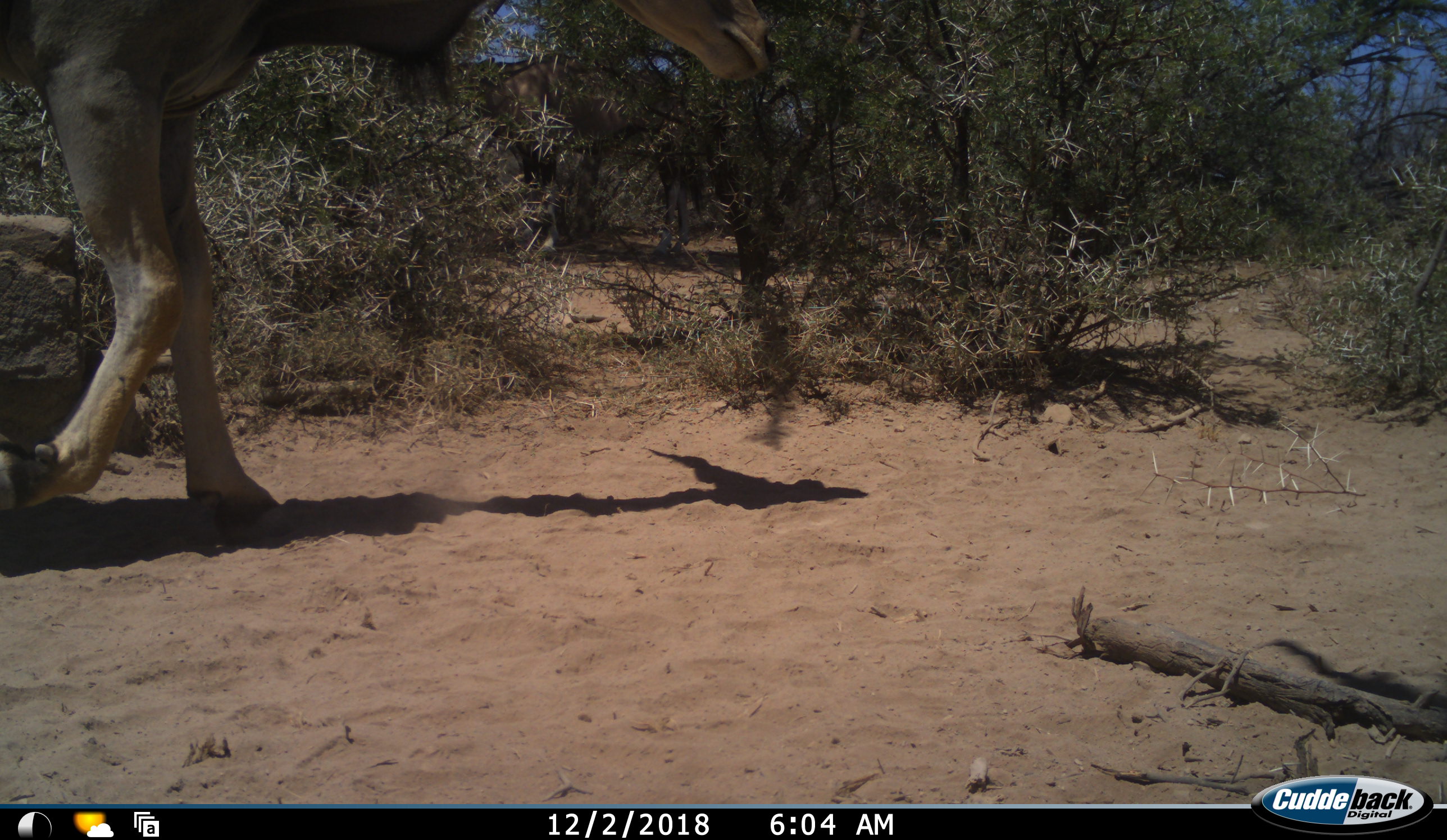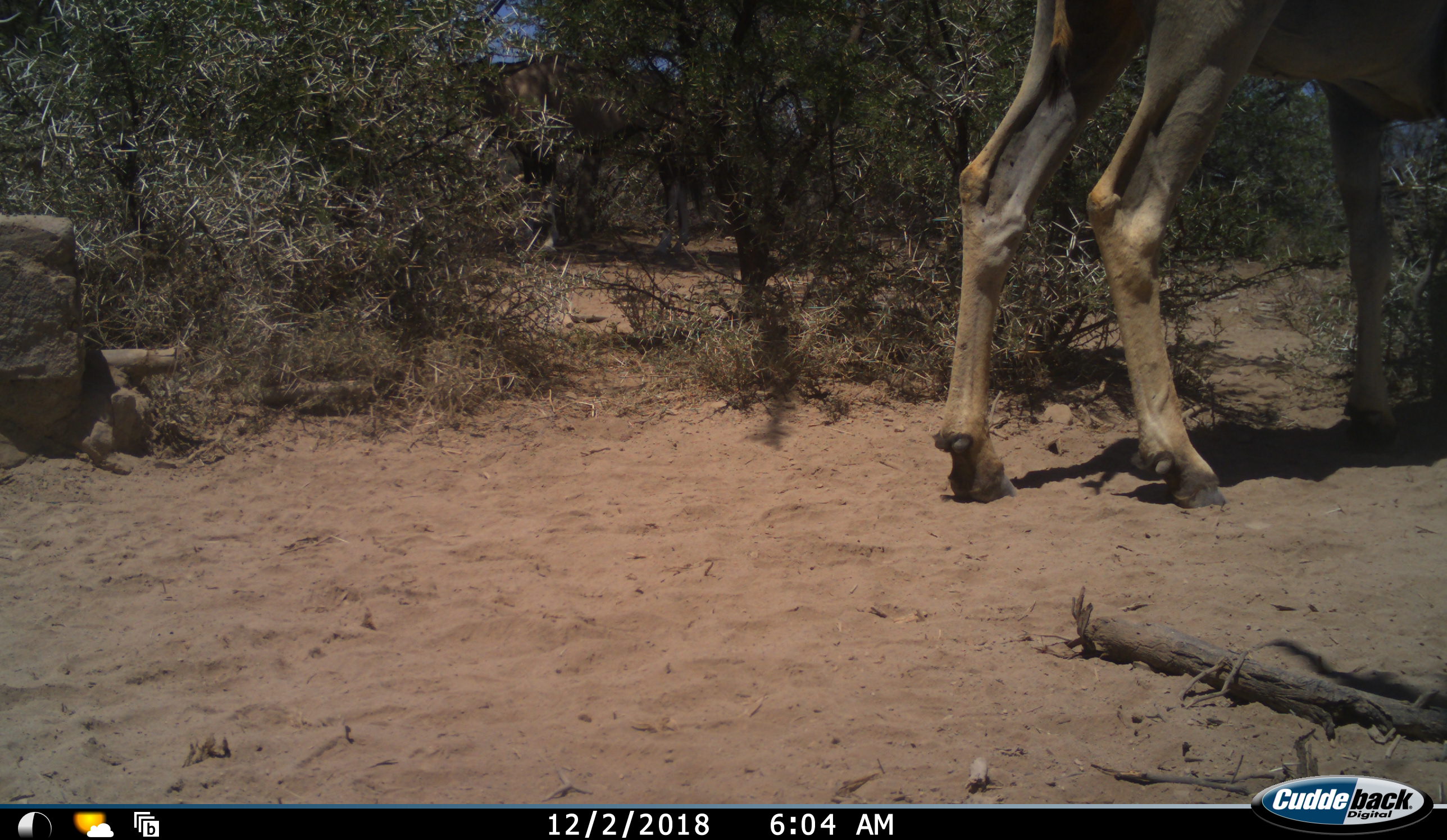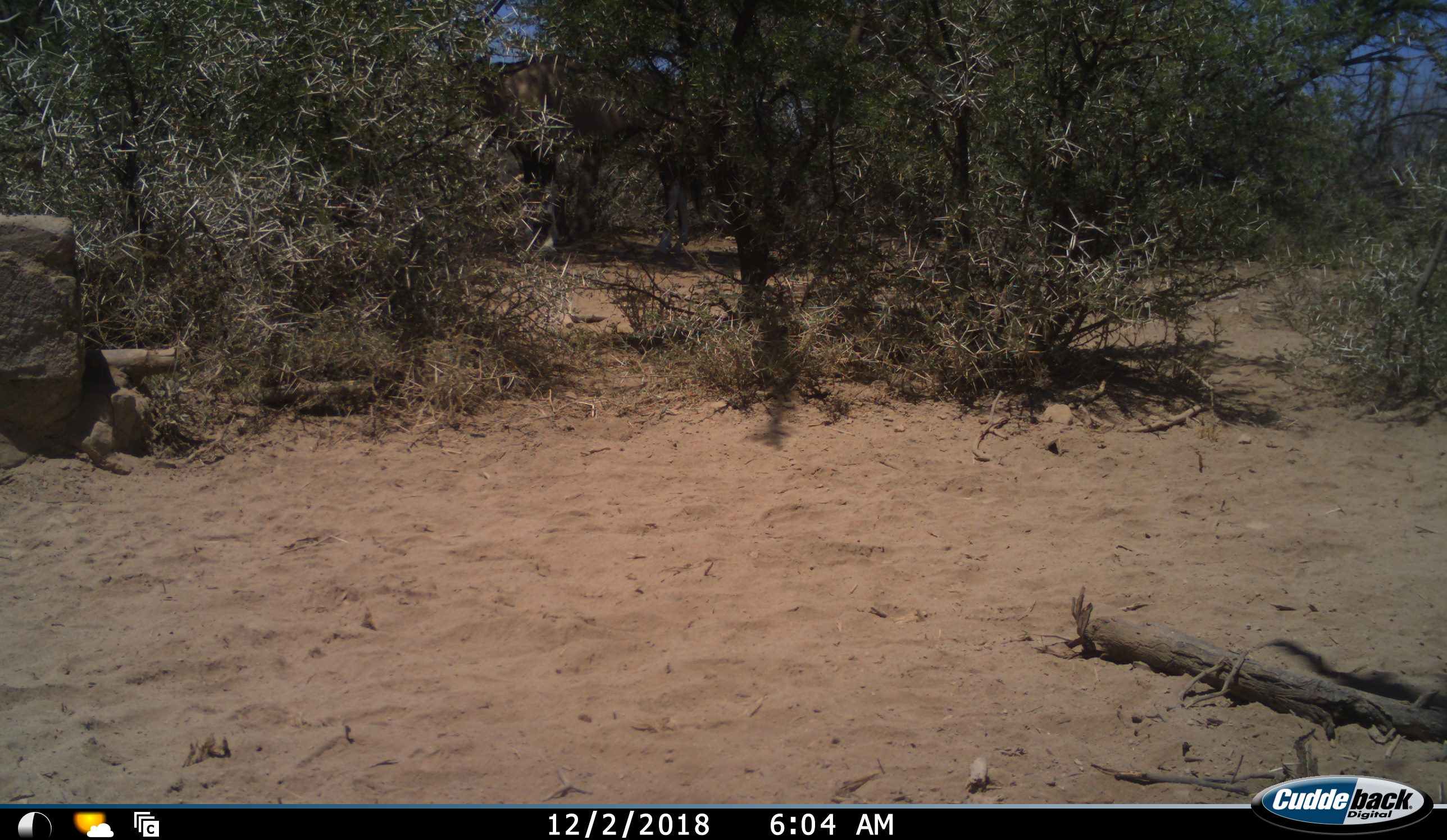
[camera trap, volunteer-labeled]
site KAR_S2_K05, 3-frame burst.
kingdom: Animalia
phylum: Chordata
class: Mammalia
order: Artiodactyla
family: Bovidae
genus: Tragelaphus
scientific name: Tragelaphus oryx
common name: eland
Eland (Tragelaphus oryx), count 1. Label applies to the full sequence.